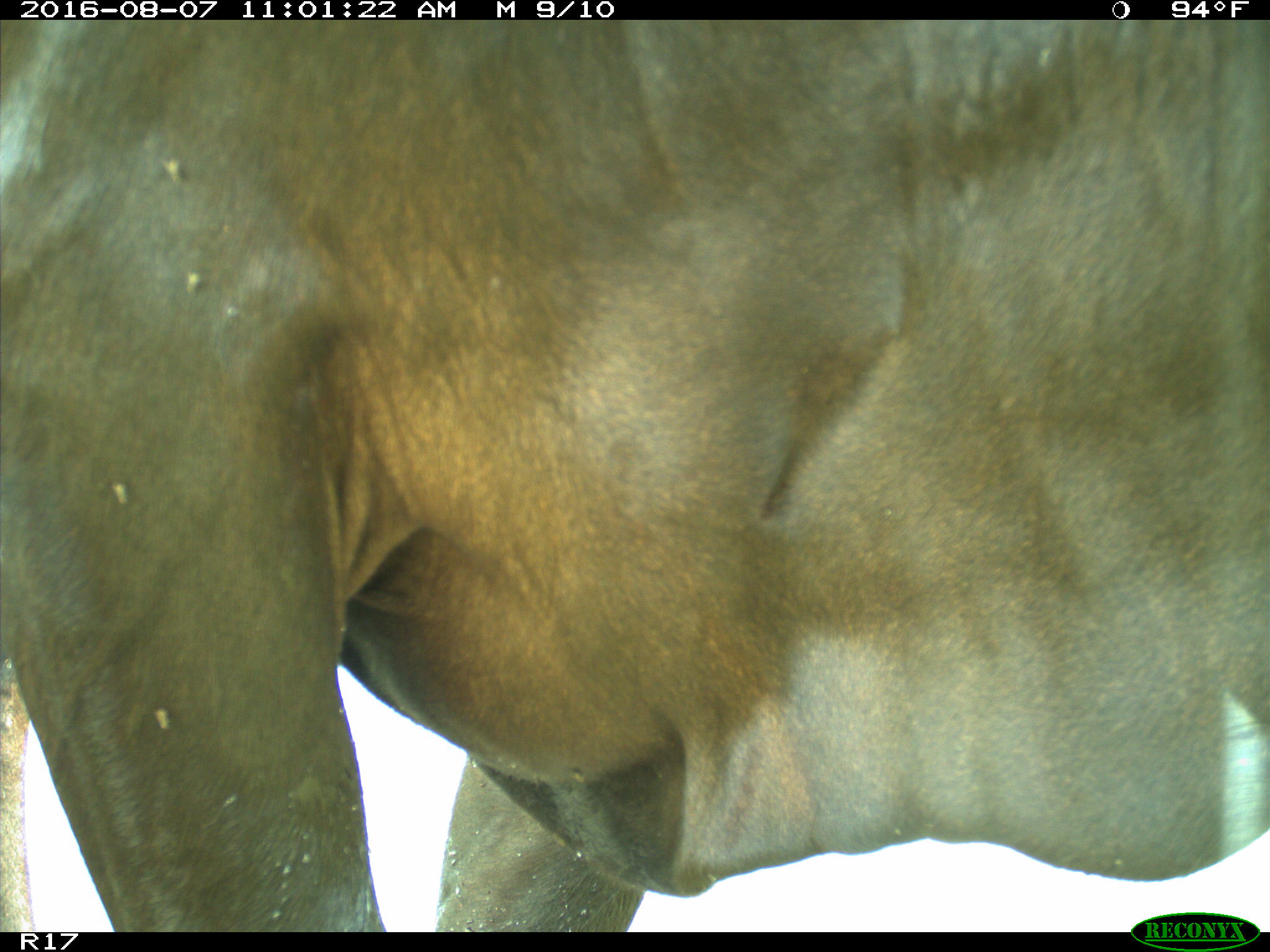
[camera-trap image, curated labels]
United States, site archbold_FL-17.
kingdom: Animalia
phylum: Chordata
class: Mammalia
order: Artiodactyla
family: Bovidae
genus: Bos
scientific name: Bos taurus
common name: domestic cow